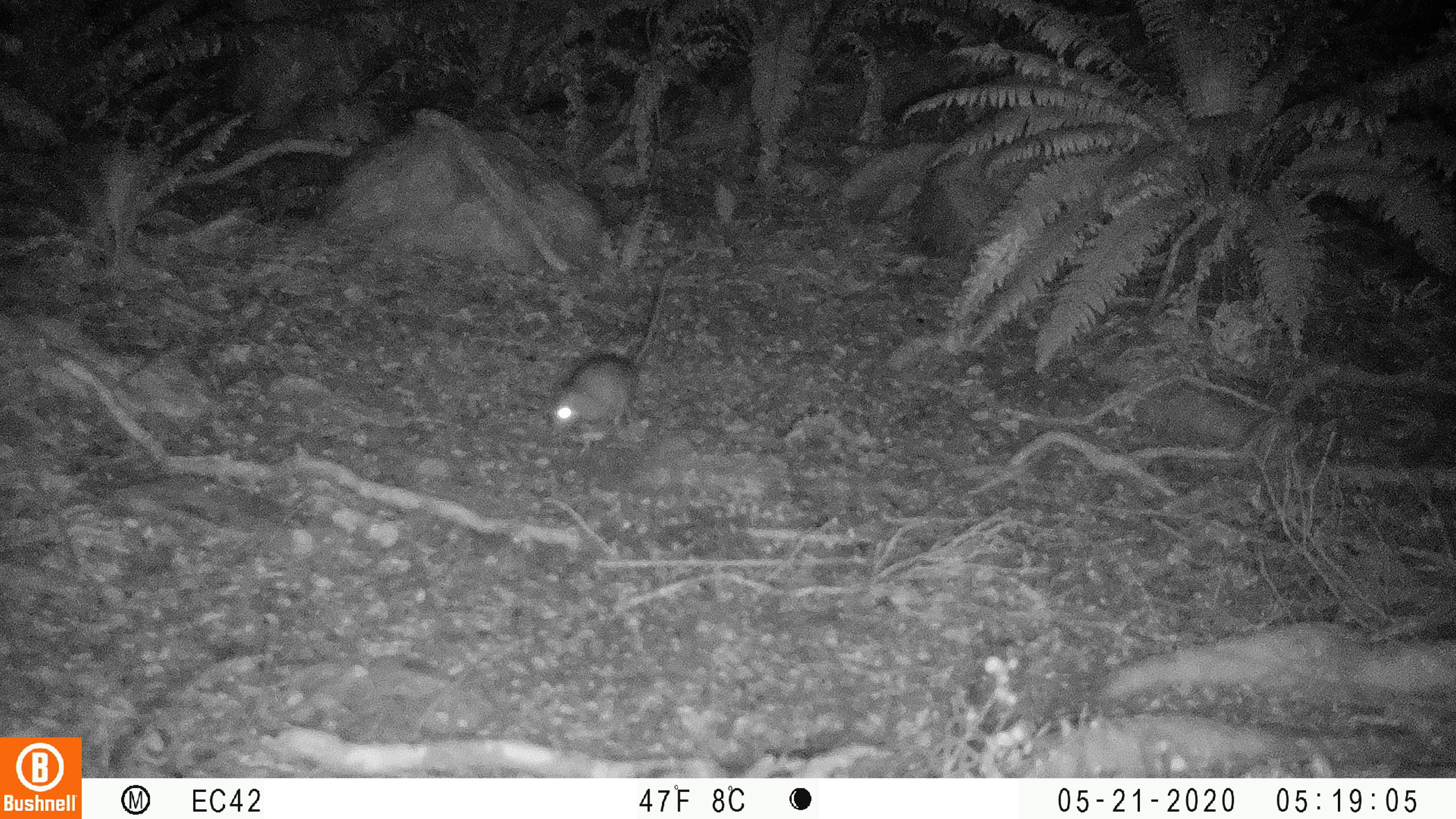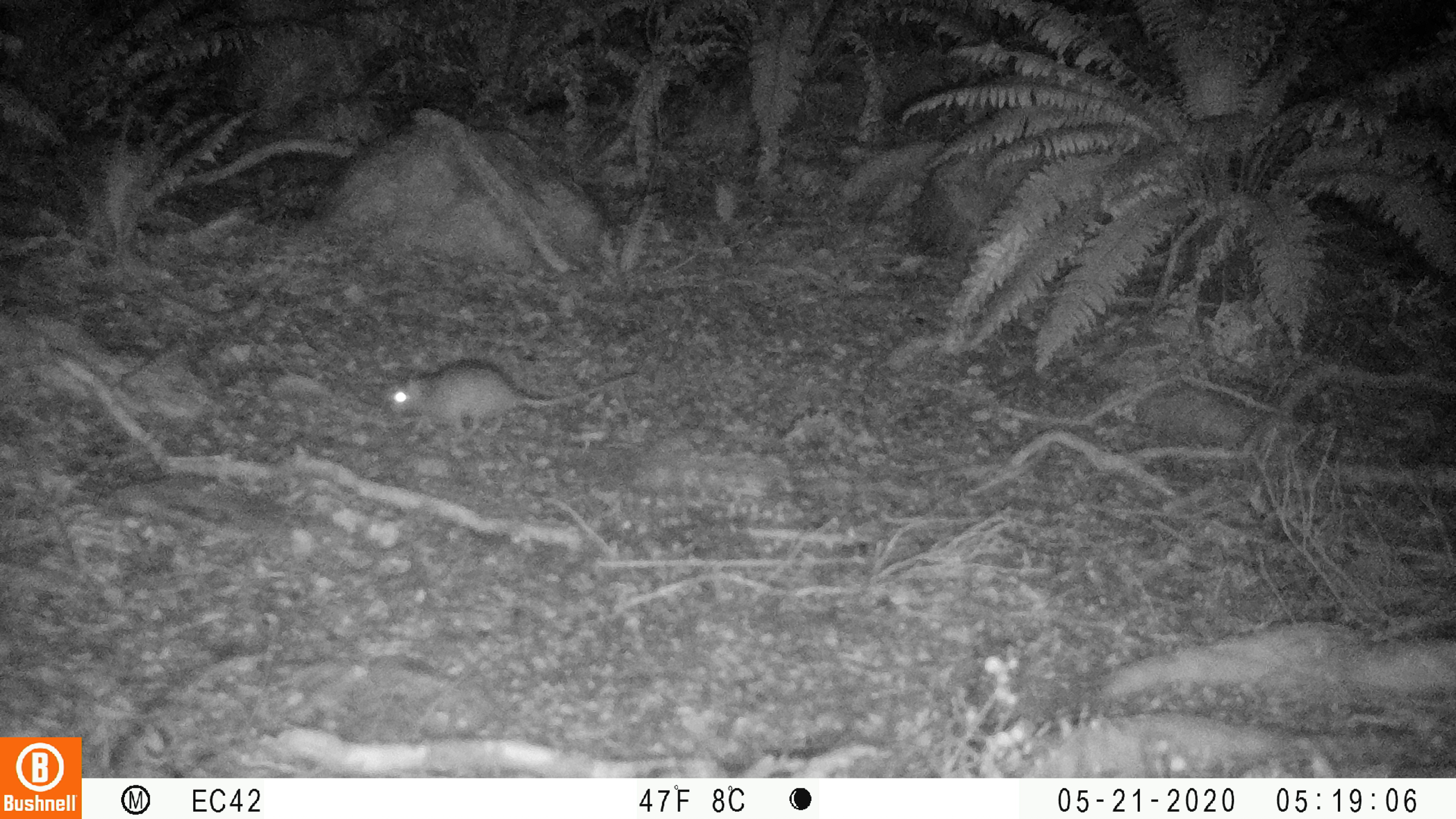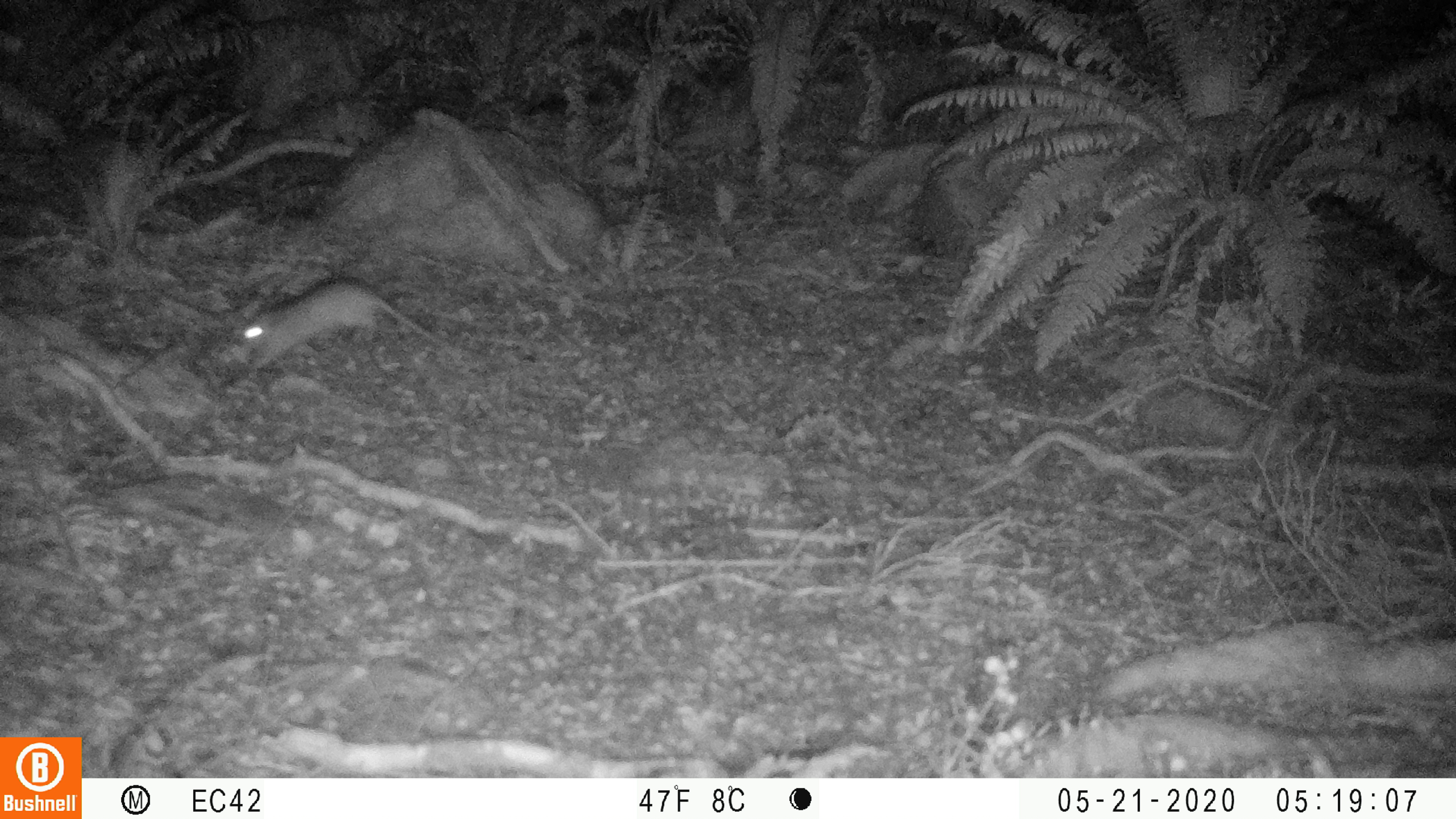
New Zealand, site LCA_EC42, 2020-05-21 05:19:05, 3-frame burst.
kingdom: Animalia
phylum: Chordata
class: Mammalia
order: Rodentia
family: Muridae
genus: Rattus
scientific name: Rattus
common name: rat